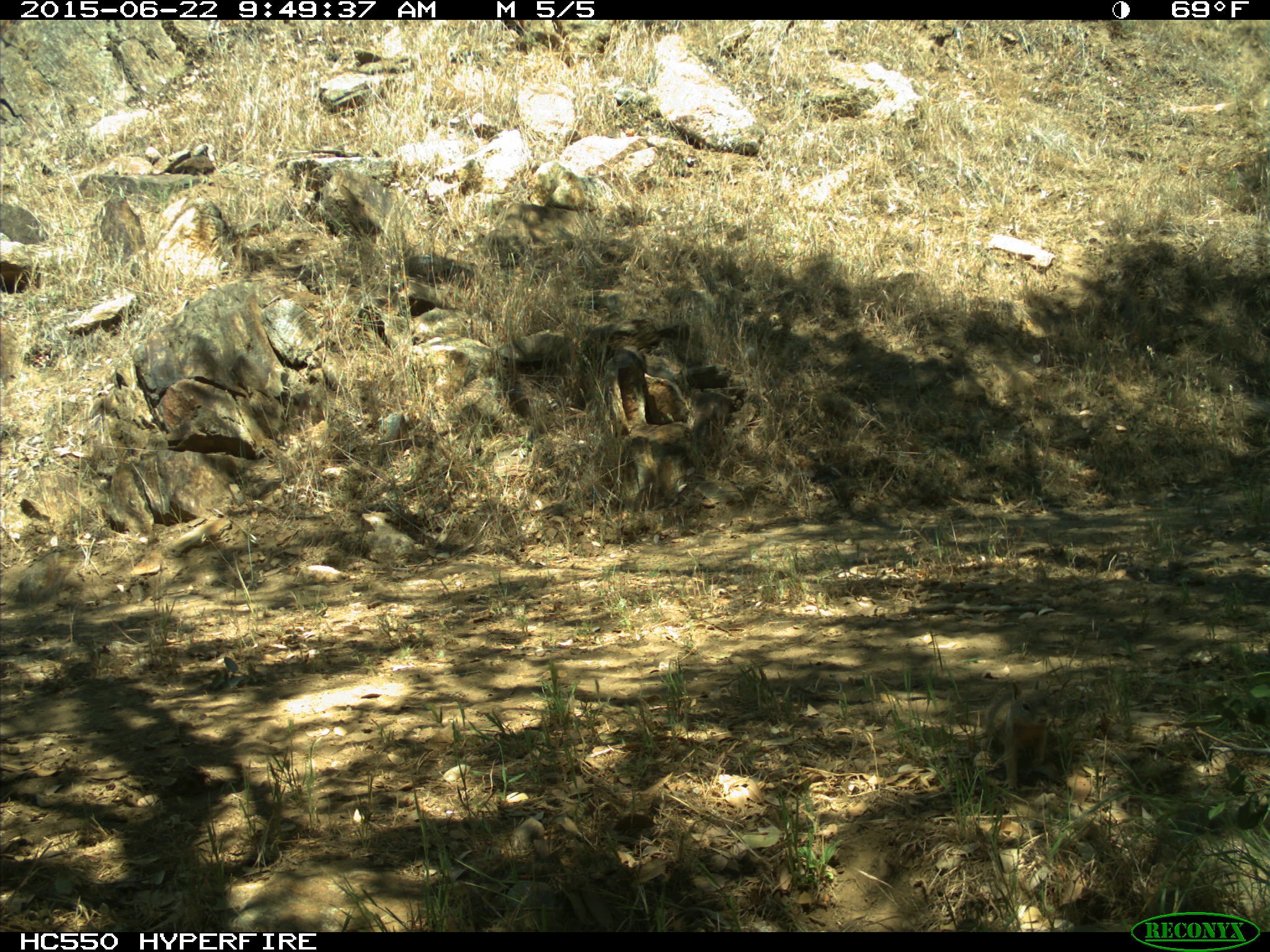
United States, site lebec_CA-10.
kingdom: Animalia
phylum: Chordata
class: Mammalia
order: Rodentia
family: Sciuridae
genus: Otospermophilus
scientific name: Otospermophilus beecheyi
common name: california ground squirrel